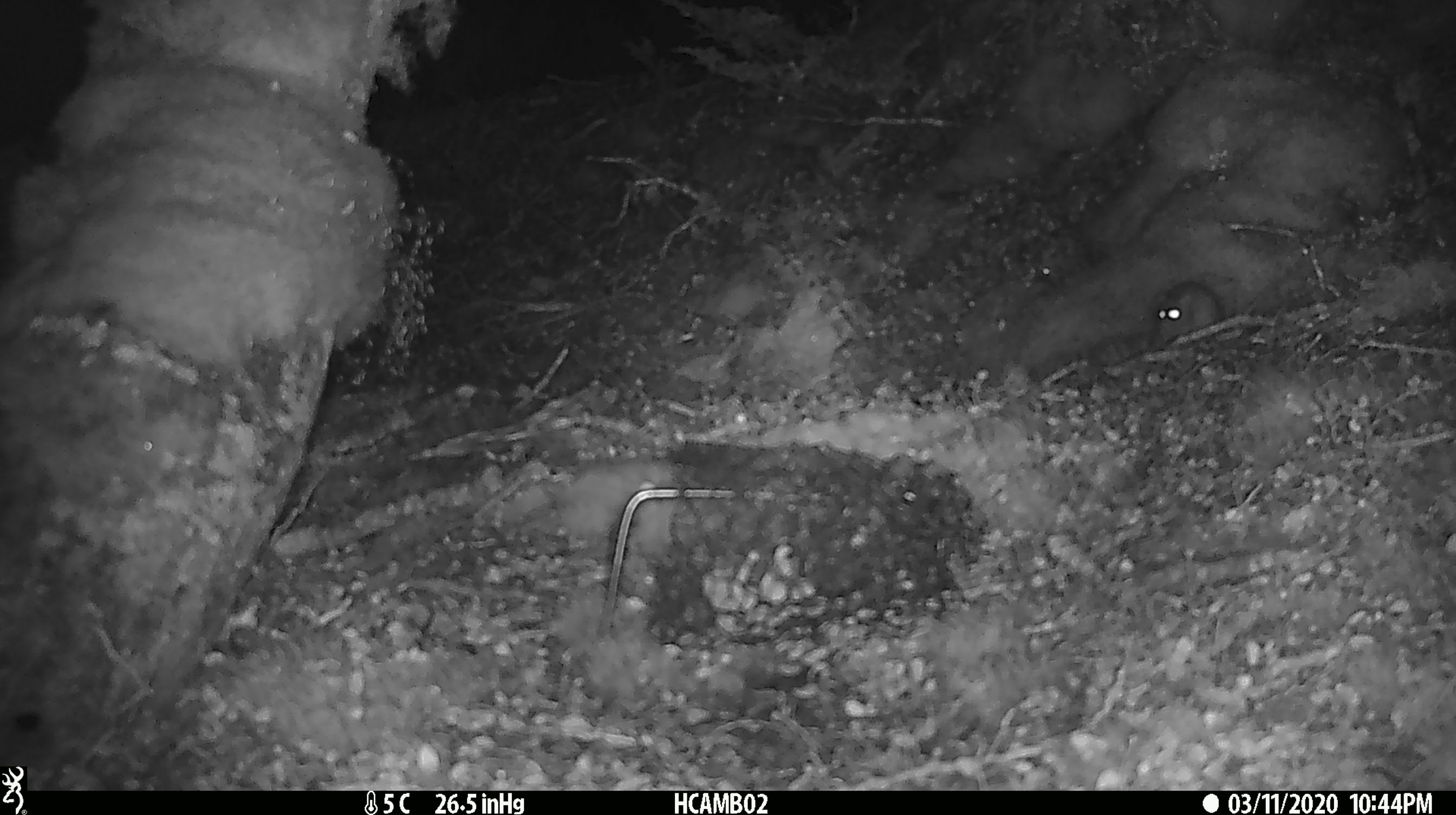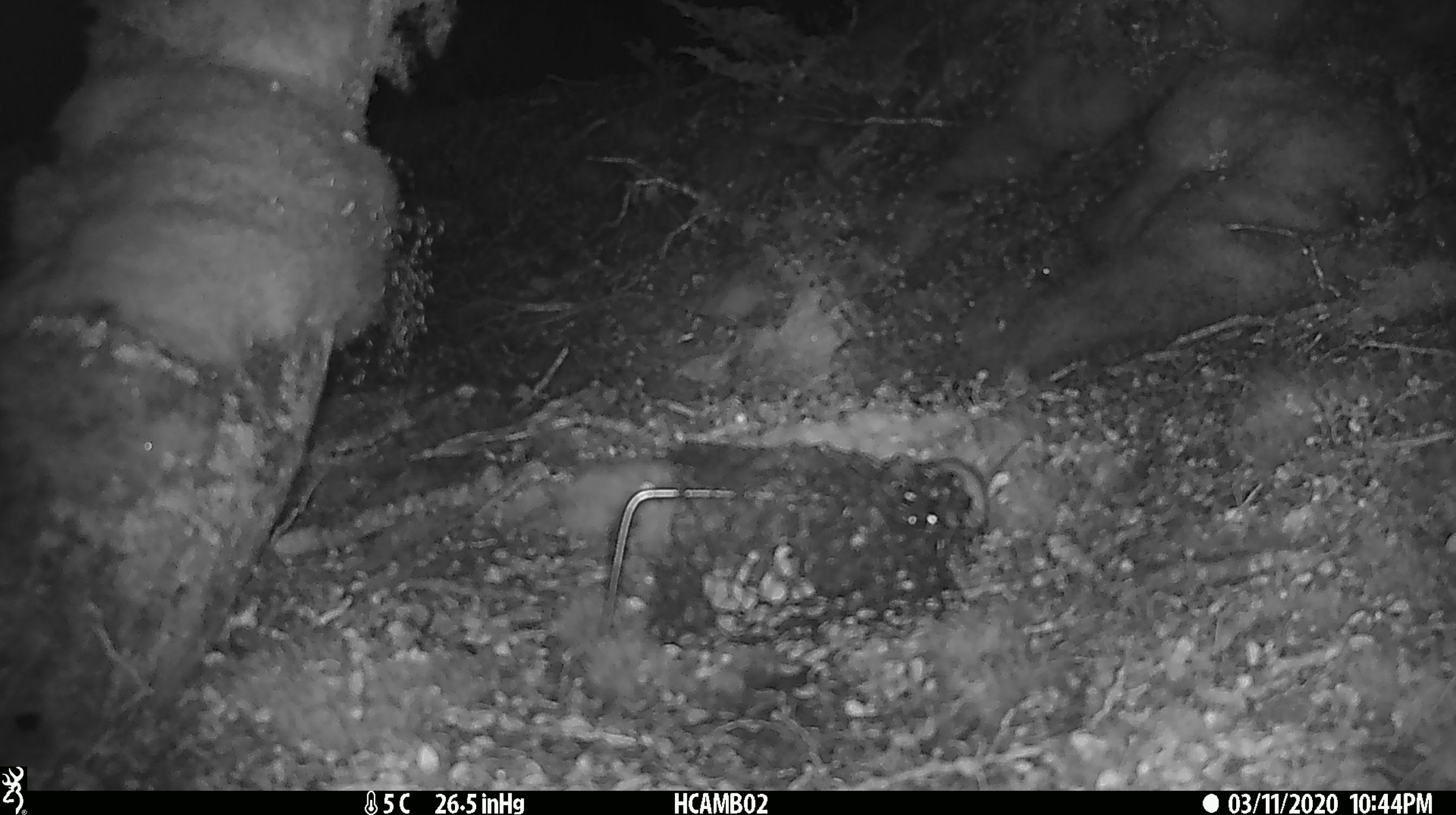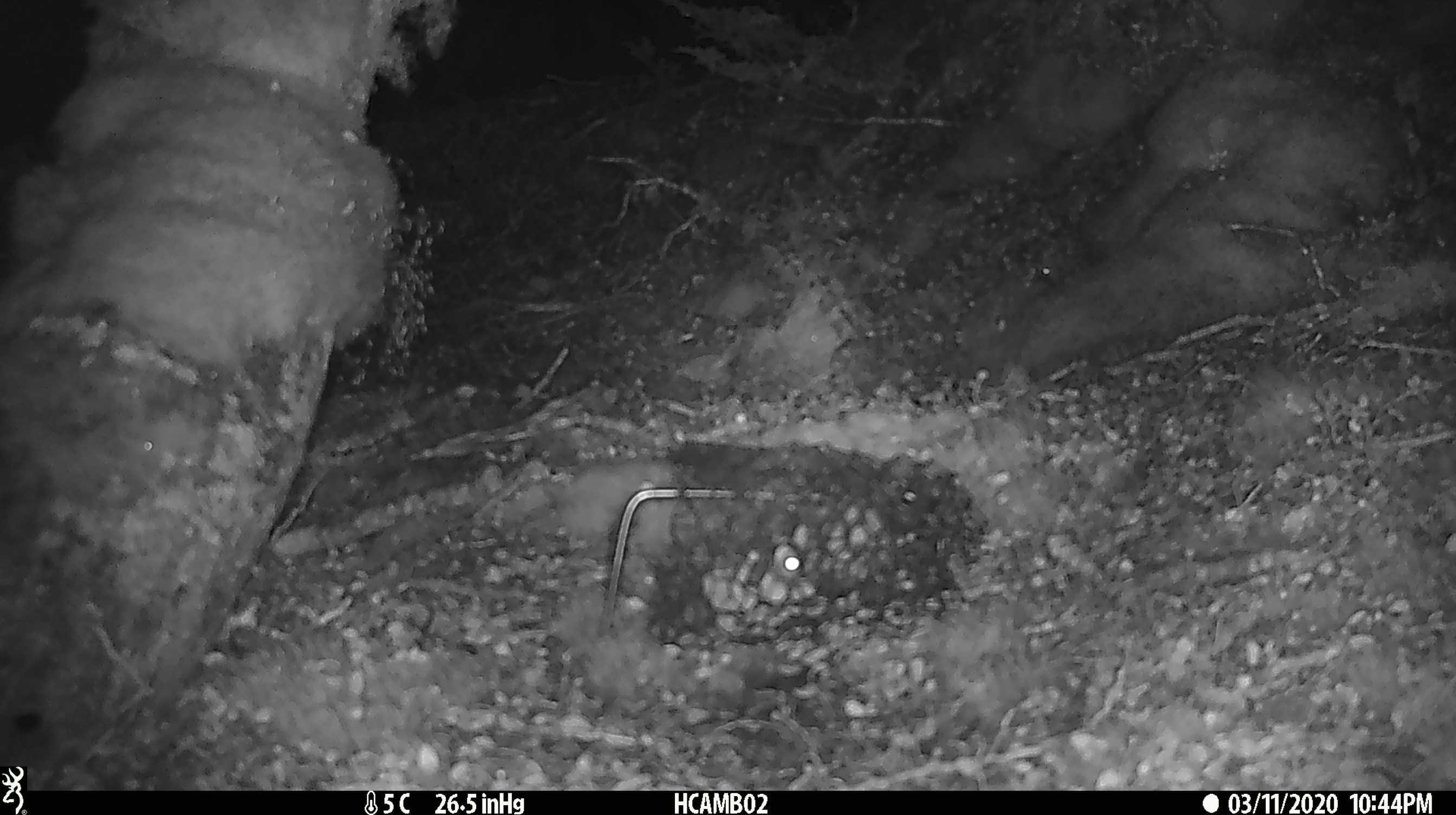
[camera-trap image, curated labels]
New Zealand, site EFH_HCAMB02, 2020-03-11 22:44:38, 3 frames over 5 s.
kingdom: Animalia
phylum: Chordata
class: Mammalia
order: Rodentia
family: Muridae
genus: Mus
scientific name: Mus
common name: mouse